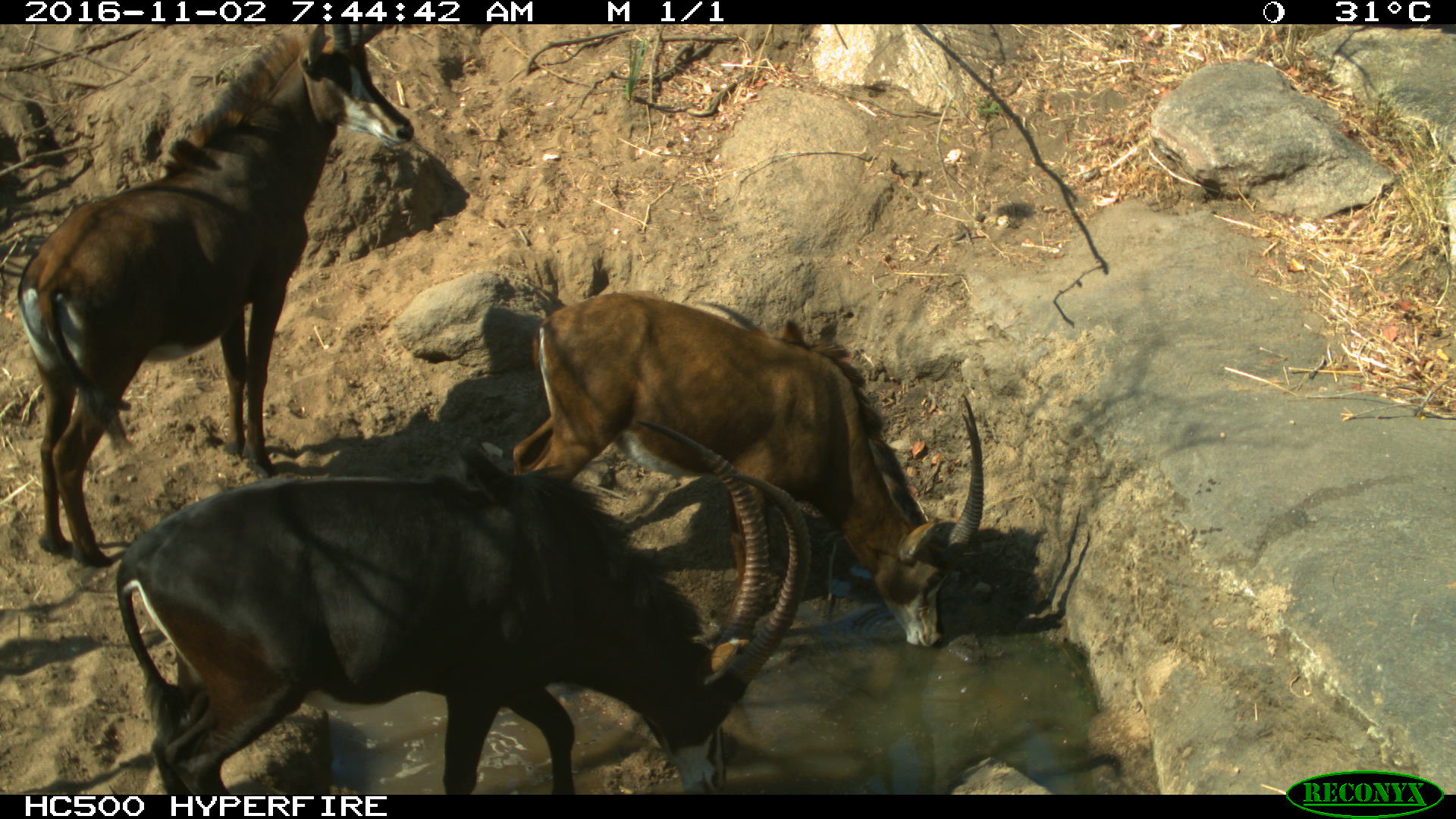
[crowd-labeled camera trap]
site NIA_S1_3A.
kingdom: Animalia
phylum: Chordata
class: Mammalia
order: Artiodactyla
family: Bovidae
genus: Hippotragus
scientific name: Hippotragus niger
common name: sable antelope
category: sable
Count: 3.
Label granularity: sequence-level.